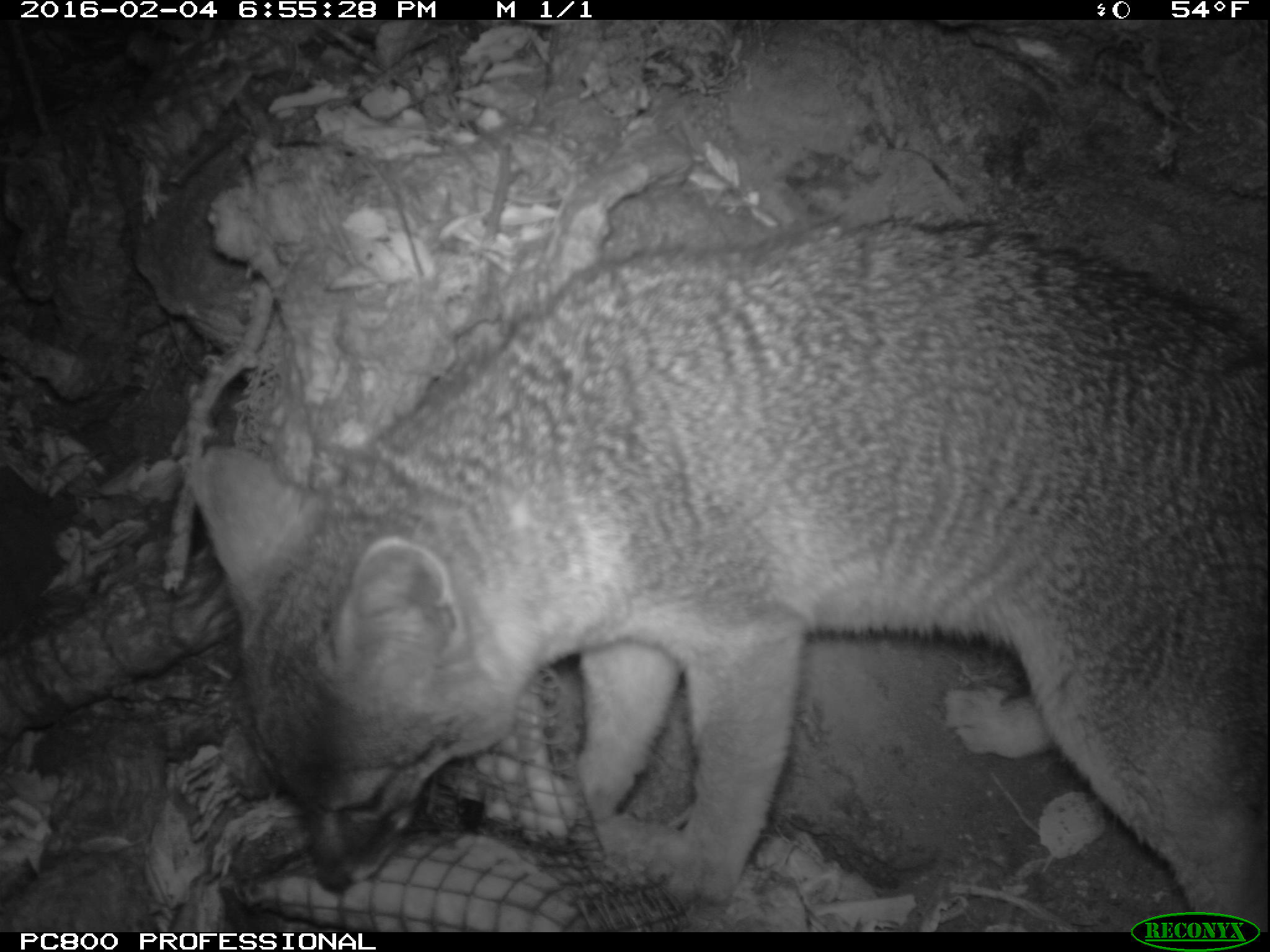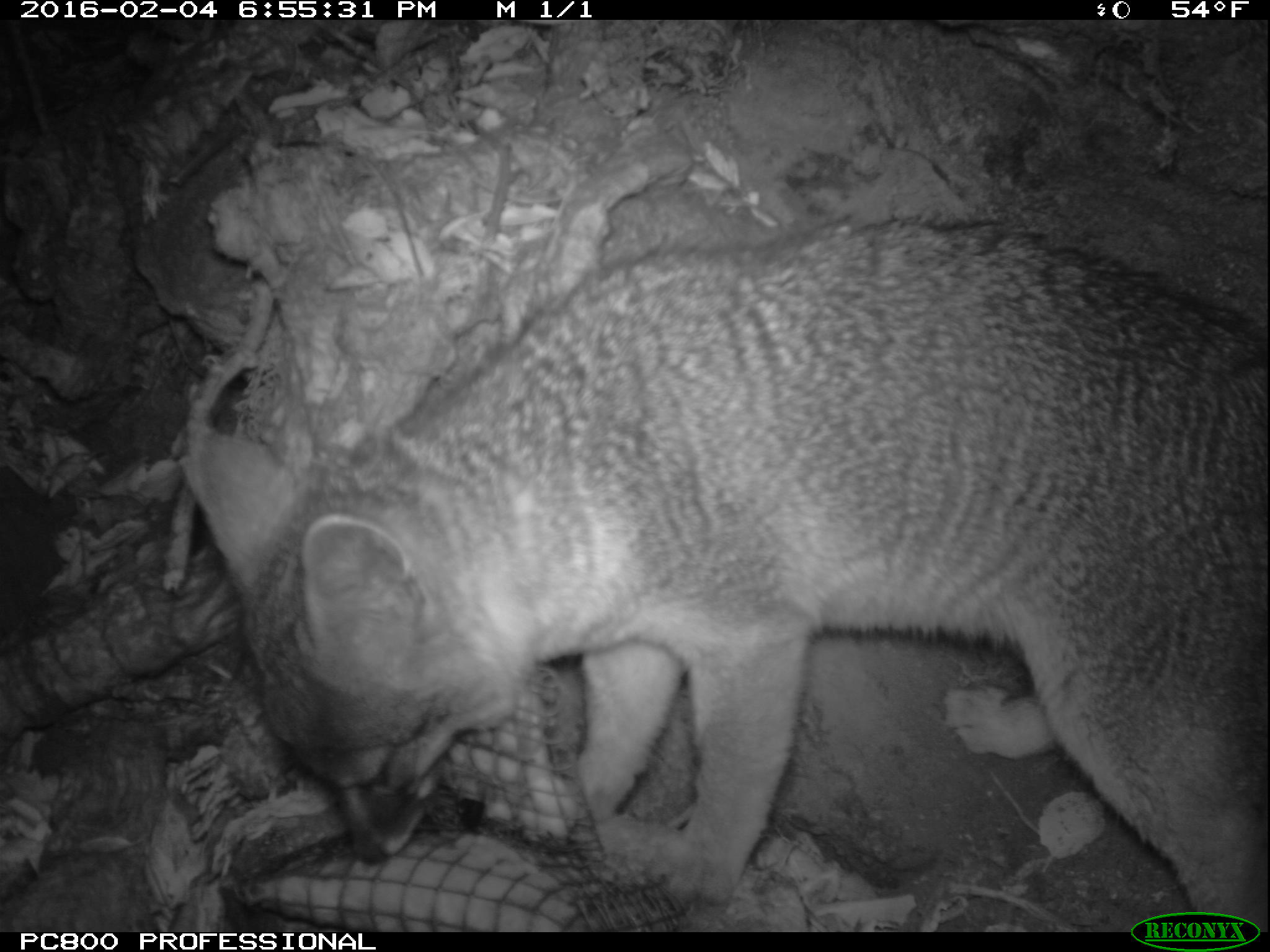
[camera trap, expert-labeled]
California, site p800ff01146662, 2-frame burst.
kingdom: Animalia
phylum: Chordata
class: Mammalia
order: Carnivora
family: Canidae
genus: Urocyon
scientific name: Urocyon littoralis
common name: island fox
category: fox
Fox (island fox) (Urocyon littoralis).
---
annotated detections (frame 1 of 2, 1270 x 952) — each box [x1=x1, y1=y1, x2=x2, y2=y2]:
fox: [x1=195, y1=217, x2=1268, y2=932]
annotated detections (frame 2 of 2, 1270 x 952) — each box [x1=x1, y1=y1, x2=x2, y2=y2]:
fox: [x1=180, y1=228, x2=1269, y2=933]